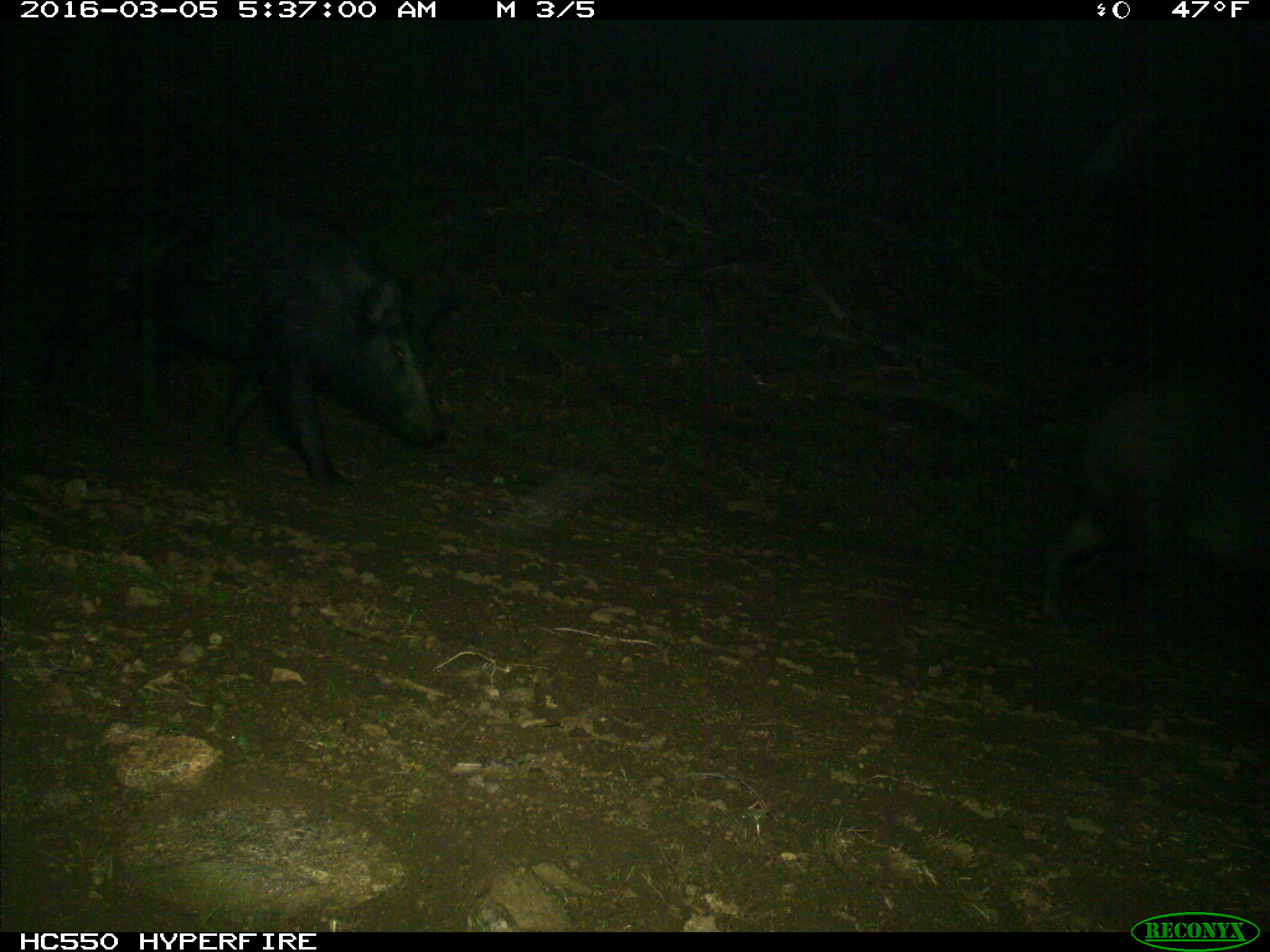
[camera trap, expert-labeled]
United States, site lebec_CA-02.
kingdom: Animalia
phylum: Chordata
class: Mammalia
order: Artiodactyla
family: Suidae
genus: Sus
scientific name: Sus scrofa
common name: wild boar